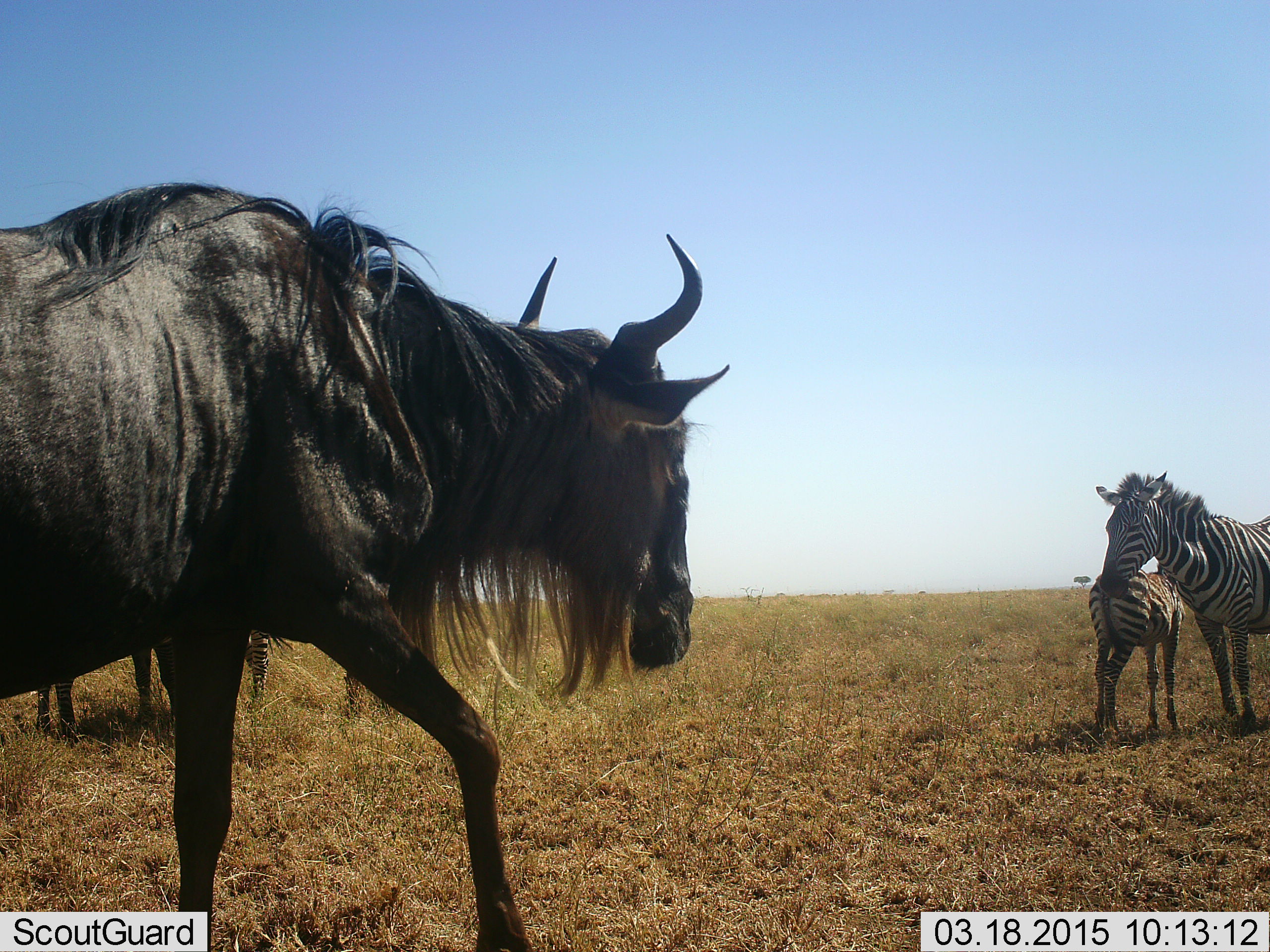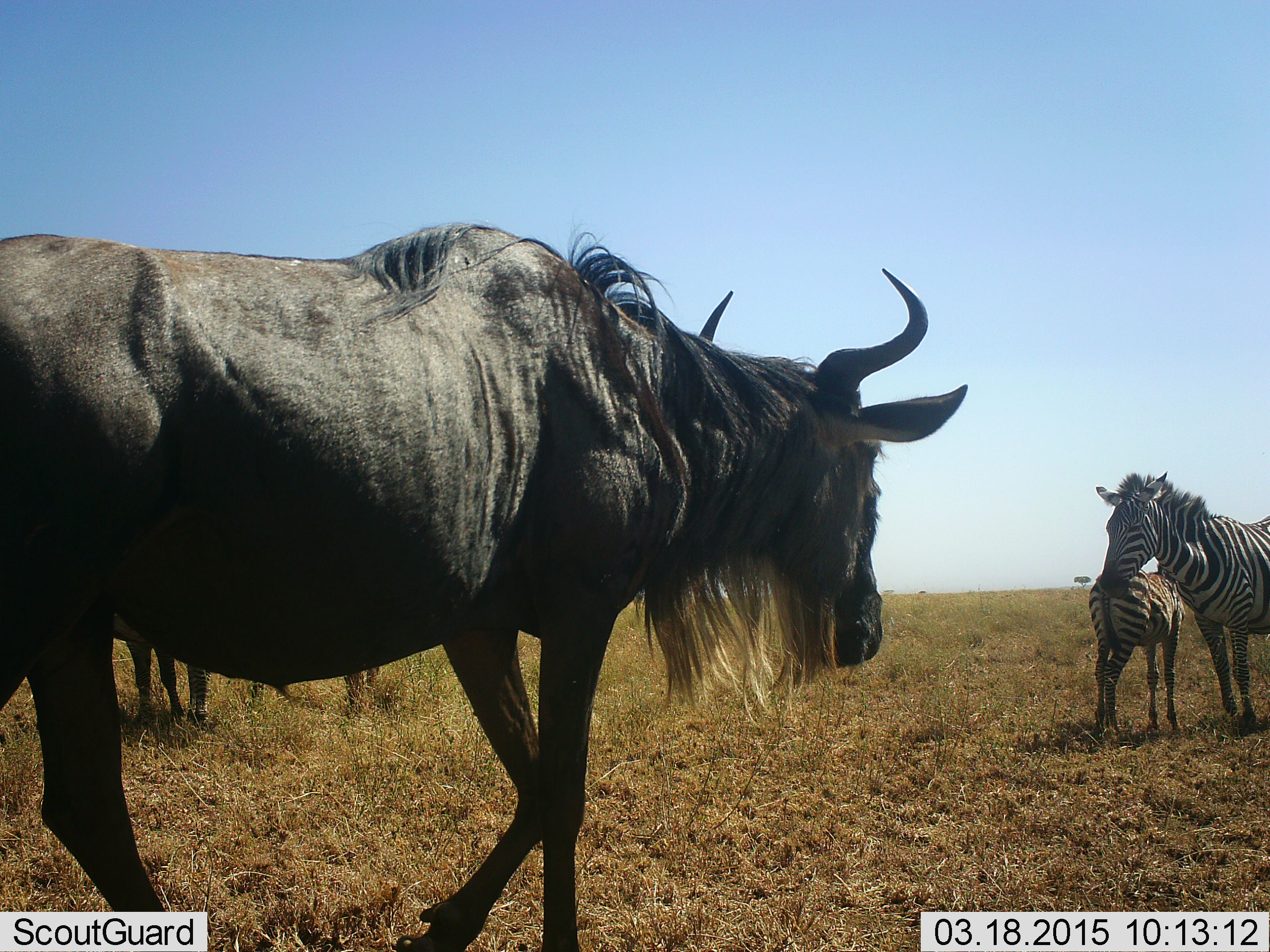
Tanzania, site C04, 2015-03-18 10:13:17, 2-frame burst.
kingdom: Animalia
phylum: Chordata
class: Mammalia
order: Artiodactyla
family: Bovidae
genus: Connochaetes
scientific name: Connochaetes taurinus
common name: blue wildebeest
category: wildebeest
Wildebeest (blue wildebeest) (Connochaetes taurinus), count 2. Behavior (volunteer vote fractions): standing 30%, resting 0%, moving 90%, interacting 0%. Young present (vote fraction): 0%. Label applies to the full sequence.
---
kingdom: Animalia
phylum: Chordata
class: Mammalia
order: Perissodactyla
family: Equidae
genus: Equus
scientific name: Equus quagga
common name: plains zebra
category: zebra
Zebra (plains zebra) (Equus quagga), count 2. Behavior (volunteer vote fractions): standing 100%, resting 0%, moving 0%, interacting 0%. Young present (vote fraction): 100%. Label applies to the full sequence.